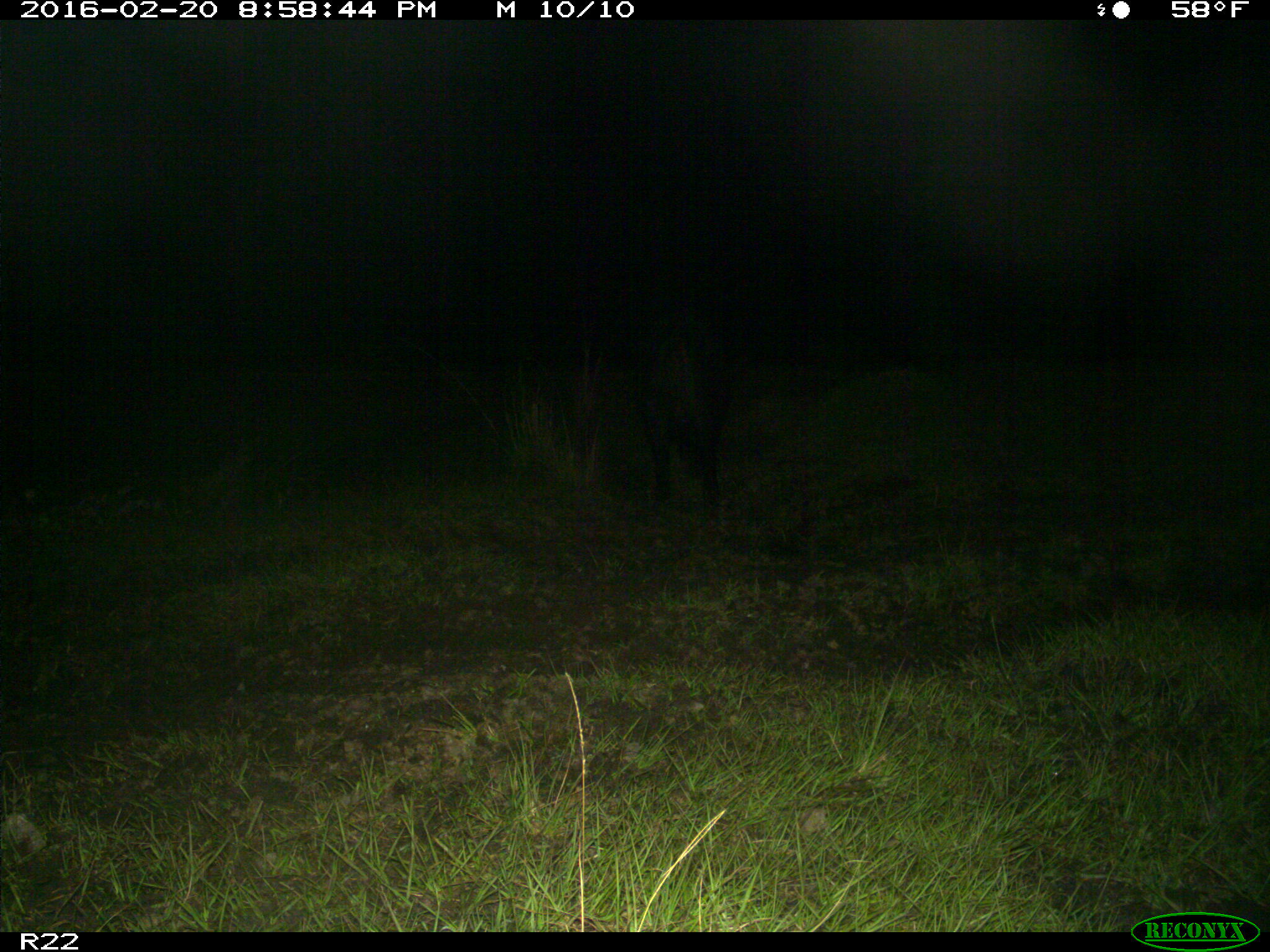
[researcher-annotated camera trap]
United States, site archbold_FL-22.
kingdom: Animalia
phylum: Chordata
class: Mammalia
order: Artiodactyla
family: Suidae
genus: Sus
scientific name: Sus scrofa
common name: wild boar